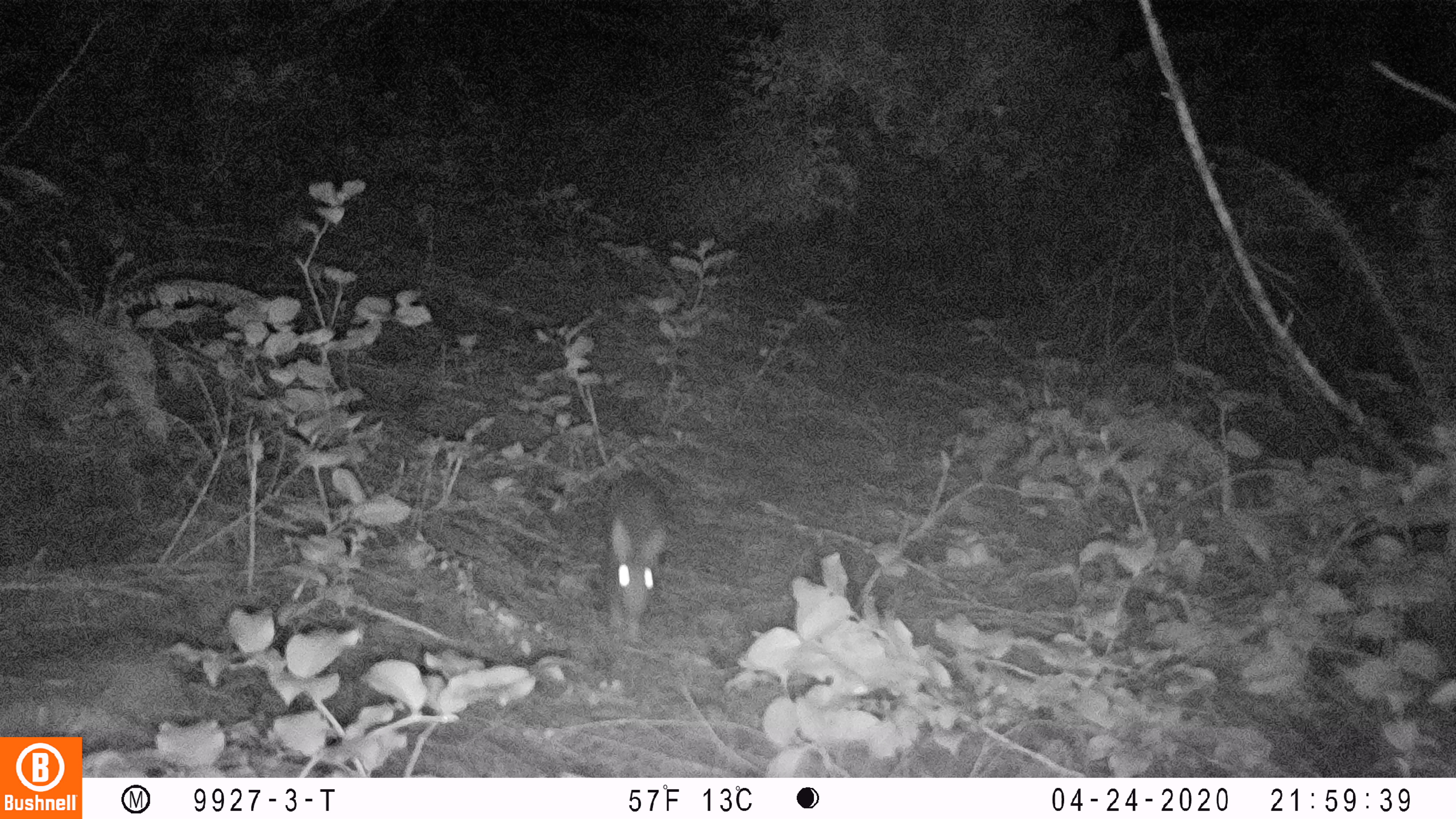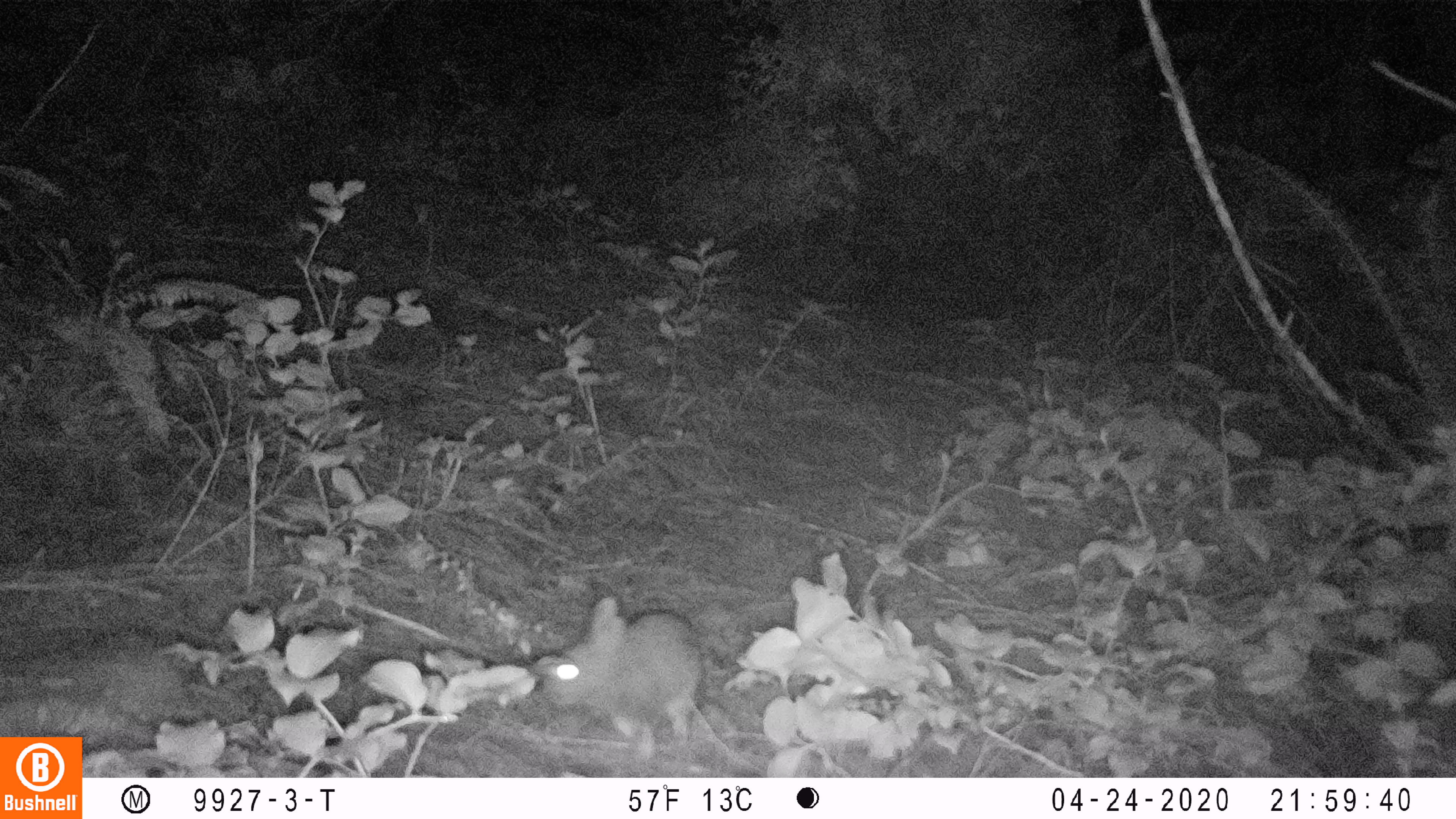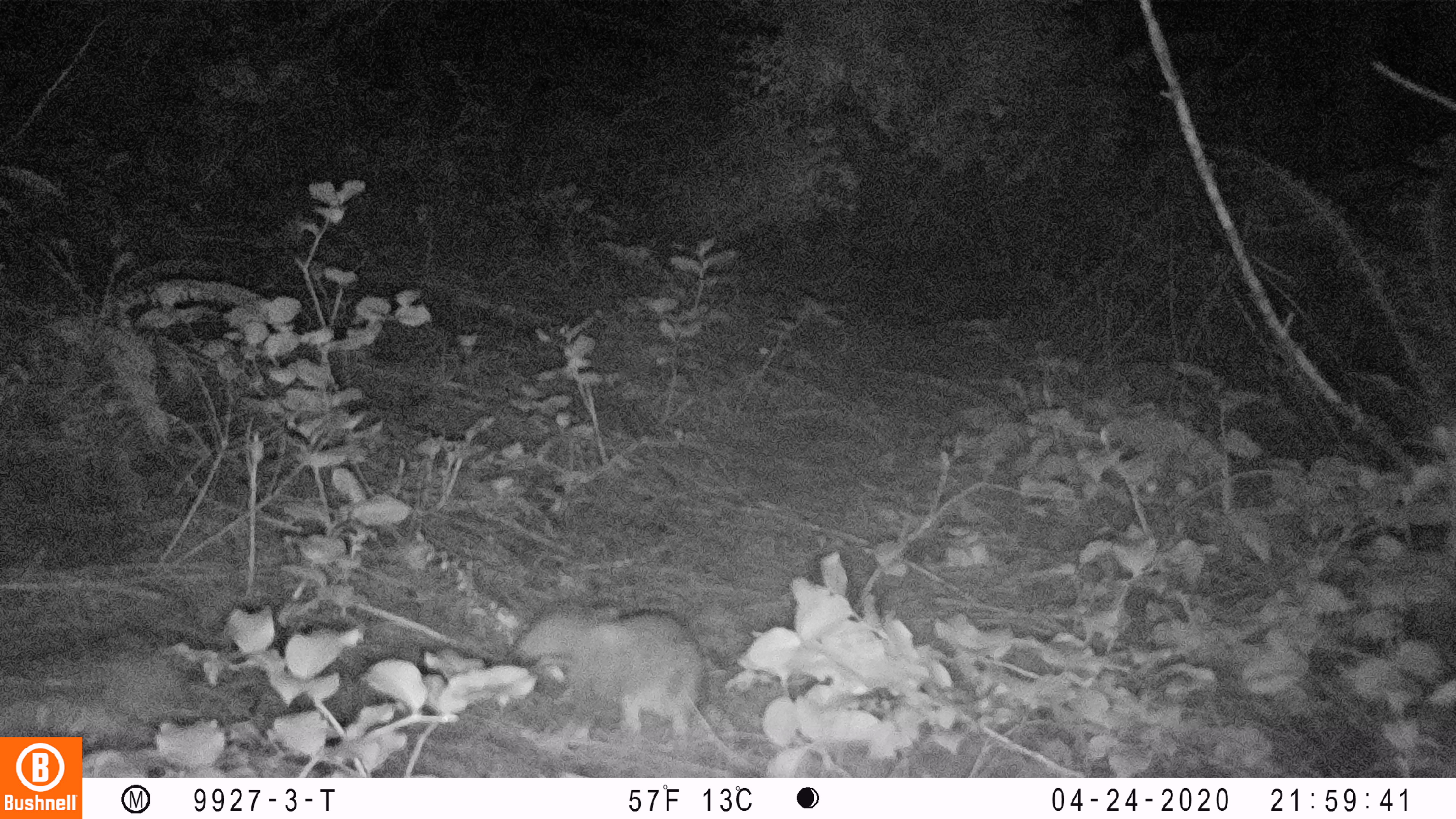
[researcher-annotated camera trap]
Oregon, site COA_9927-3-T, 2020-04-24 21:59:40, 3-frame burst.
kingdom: Animalia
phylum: Chordata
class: Mammalia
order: Lagomorpha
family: Leporidae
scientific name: Leporidae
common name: hares and rabbits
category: leporidae family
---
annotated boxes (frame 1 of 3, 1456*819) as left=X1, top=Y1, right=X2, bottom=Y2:
leporidae family: left=599, top=460, right=673, bottom=652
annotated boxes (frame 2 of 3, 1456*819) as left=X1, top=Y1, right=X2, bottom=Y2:
leporidae family: left=540, top=596, right=709, bottom=752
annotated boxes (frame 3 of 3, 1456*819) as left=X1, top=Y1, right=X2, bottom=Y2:
leporidae family: left=515, top=598, right=711, bottom=743